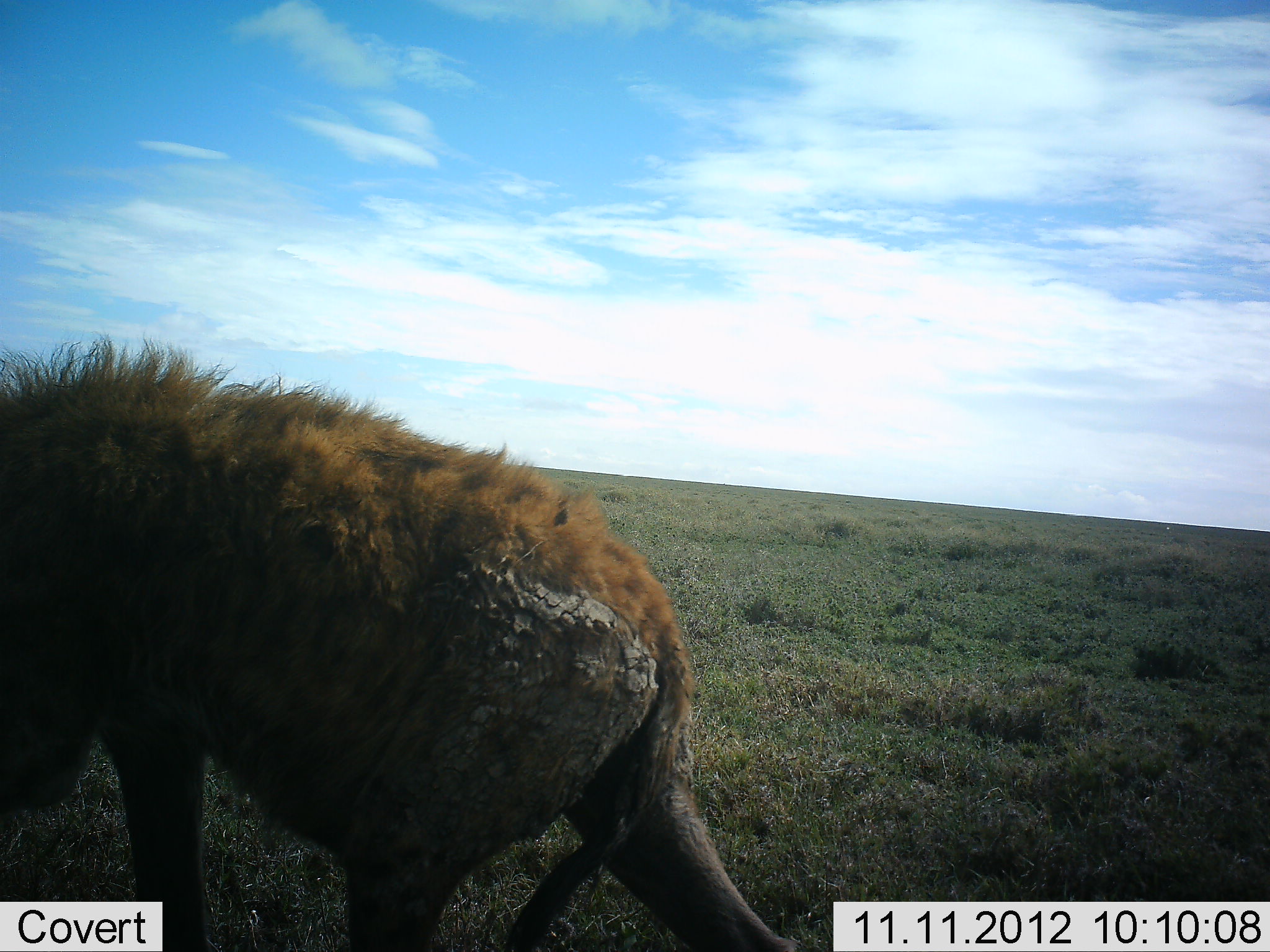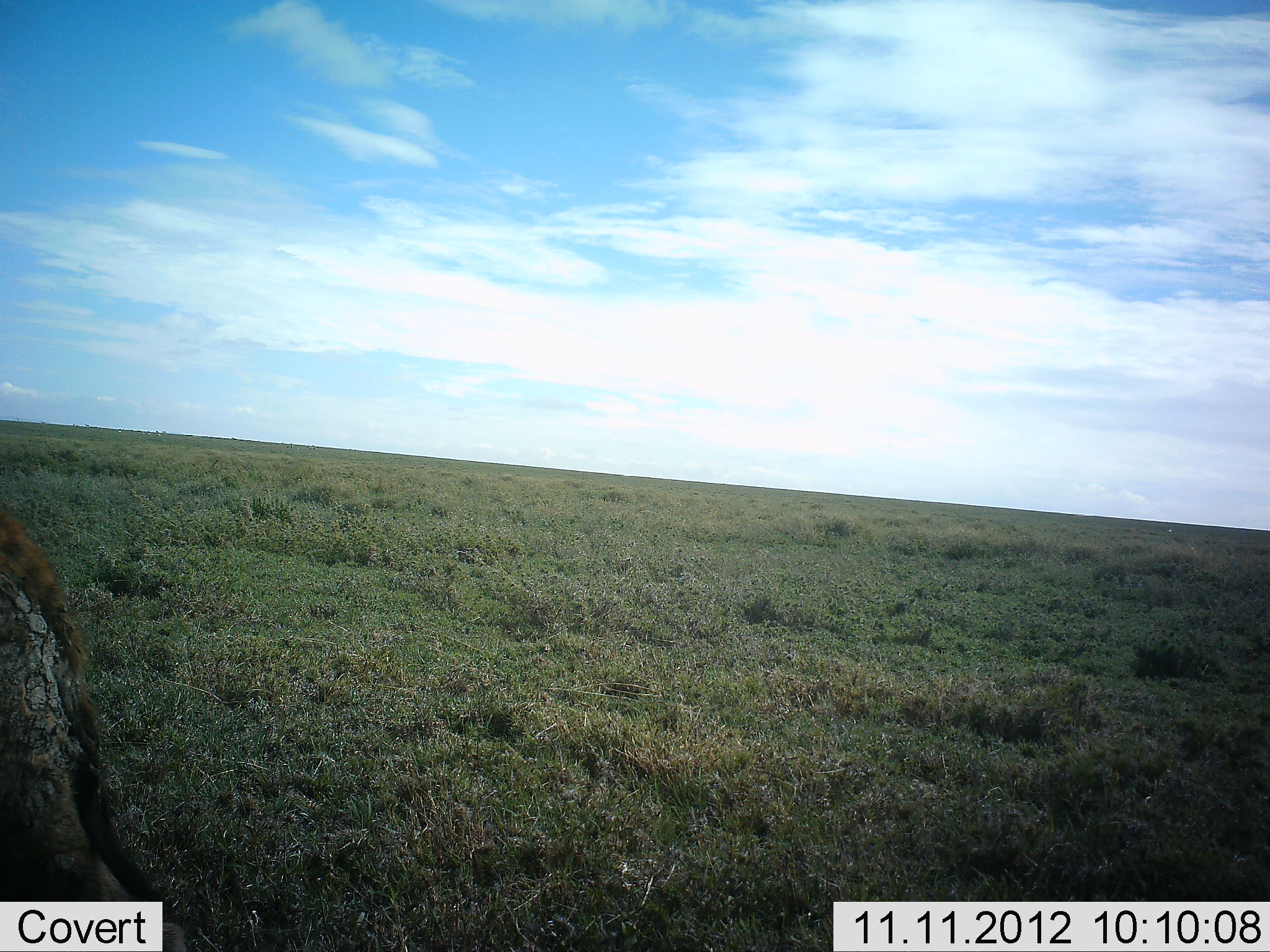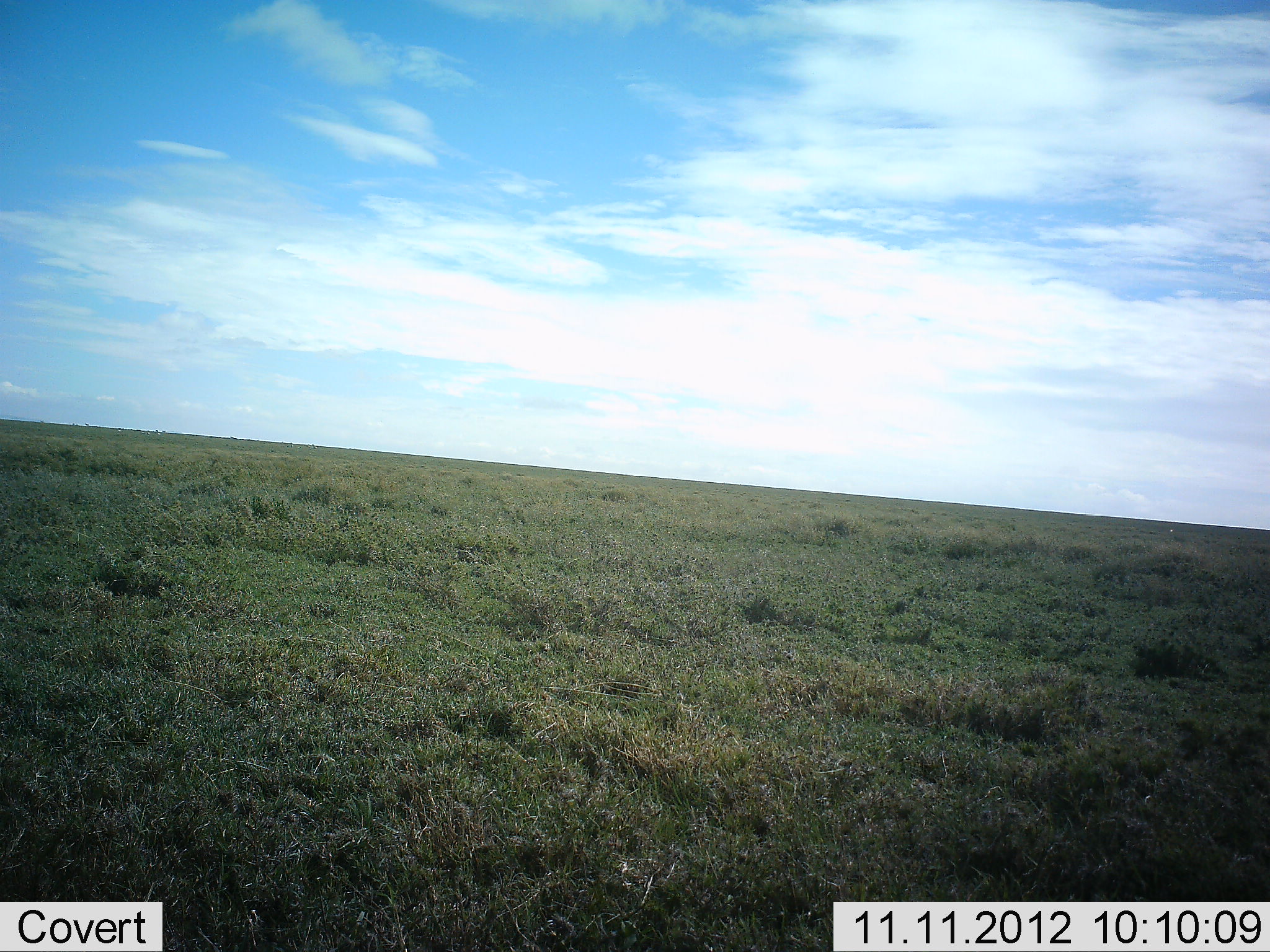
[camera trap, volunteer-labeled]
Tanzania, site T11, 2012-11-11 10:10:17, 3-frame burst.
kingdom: Animalia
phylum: Chordata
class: Mammalia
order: Carnivora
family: Hyaenidae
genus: Crocuta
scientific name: Crocuta crocuta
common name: spotted hyena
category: hyenaspotted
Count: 1.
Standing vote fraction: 0%.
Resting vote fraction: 0%.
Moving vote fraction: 100%.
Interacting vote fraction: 0%.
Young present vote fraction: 0%.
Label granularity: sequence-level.